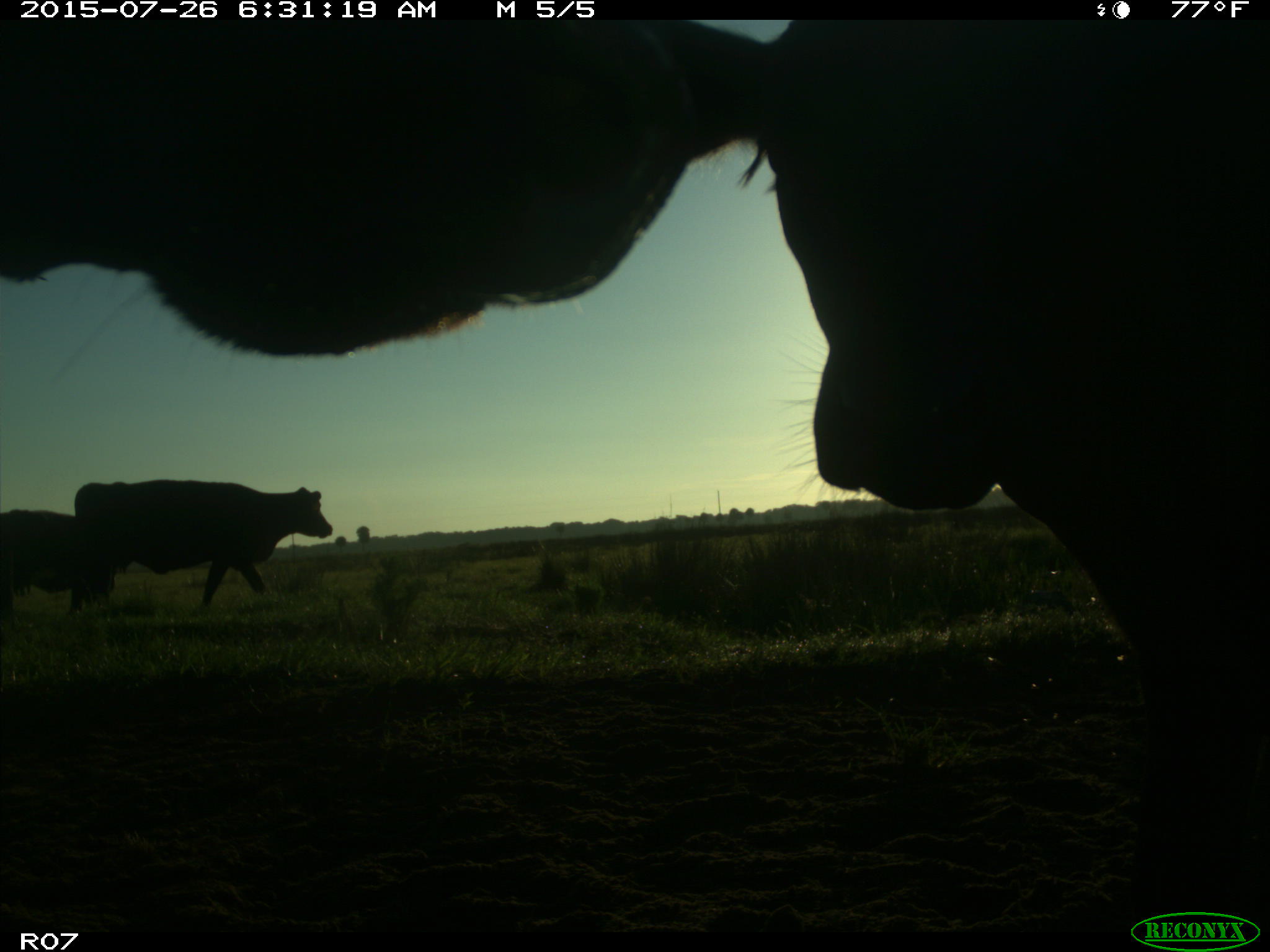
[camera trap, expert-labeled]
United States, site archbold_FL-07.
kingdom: Animalia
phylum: Chordata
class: Mammalia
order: Artiodactyla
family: Bovidae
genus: Bos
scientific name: Bos taurus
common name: domestic cow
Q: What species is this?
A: Bos taurus (domestic cow).